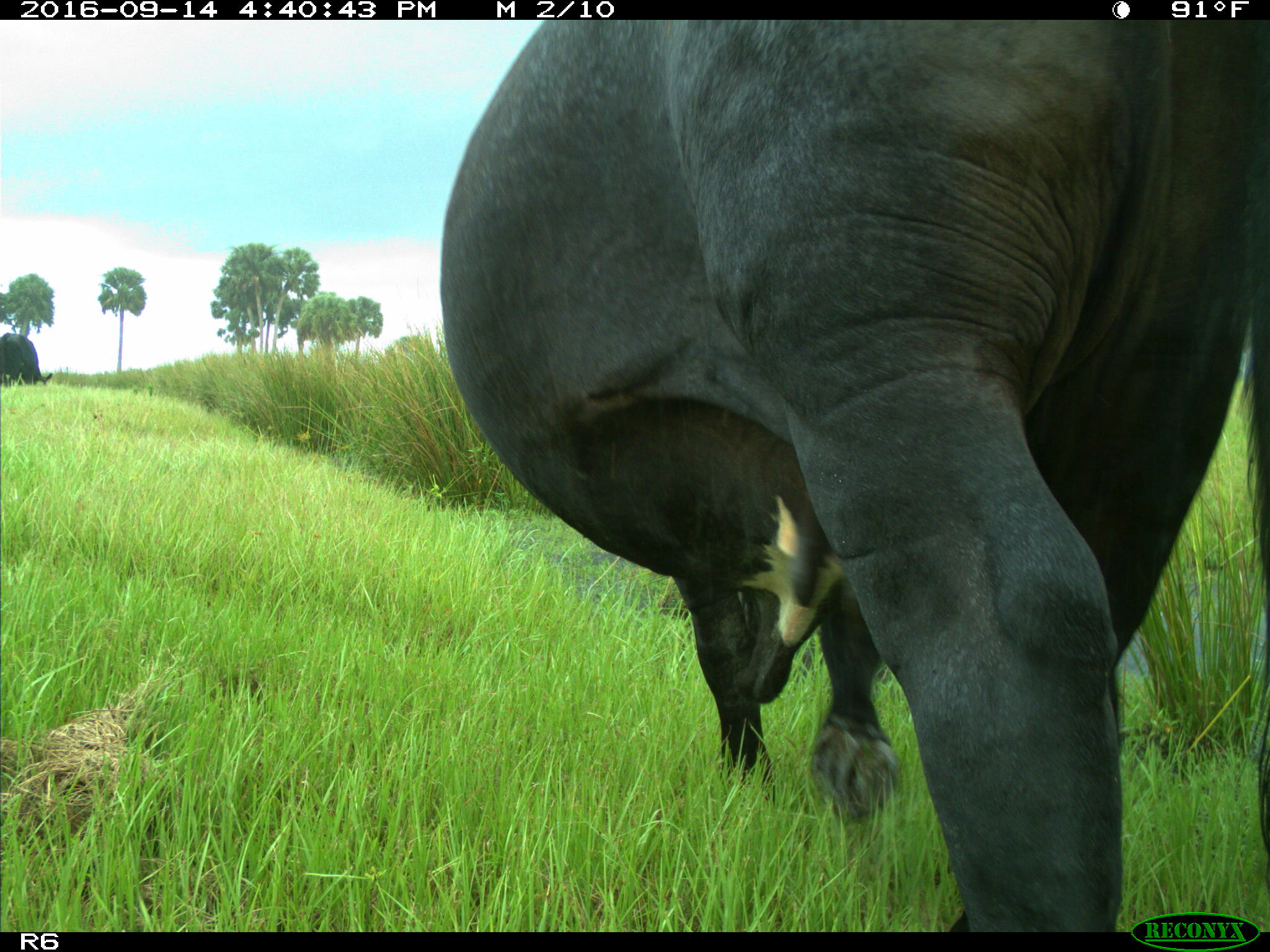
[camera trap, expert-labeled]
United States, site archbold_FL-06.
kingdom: Animalia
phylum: Chordata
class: Mammalia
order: Artiodactyla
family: Bovidae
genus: Bos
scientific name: Bos taurus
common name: domestic cow